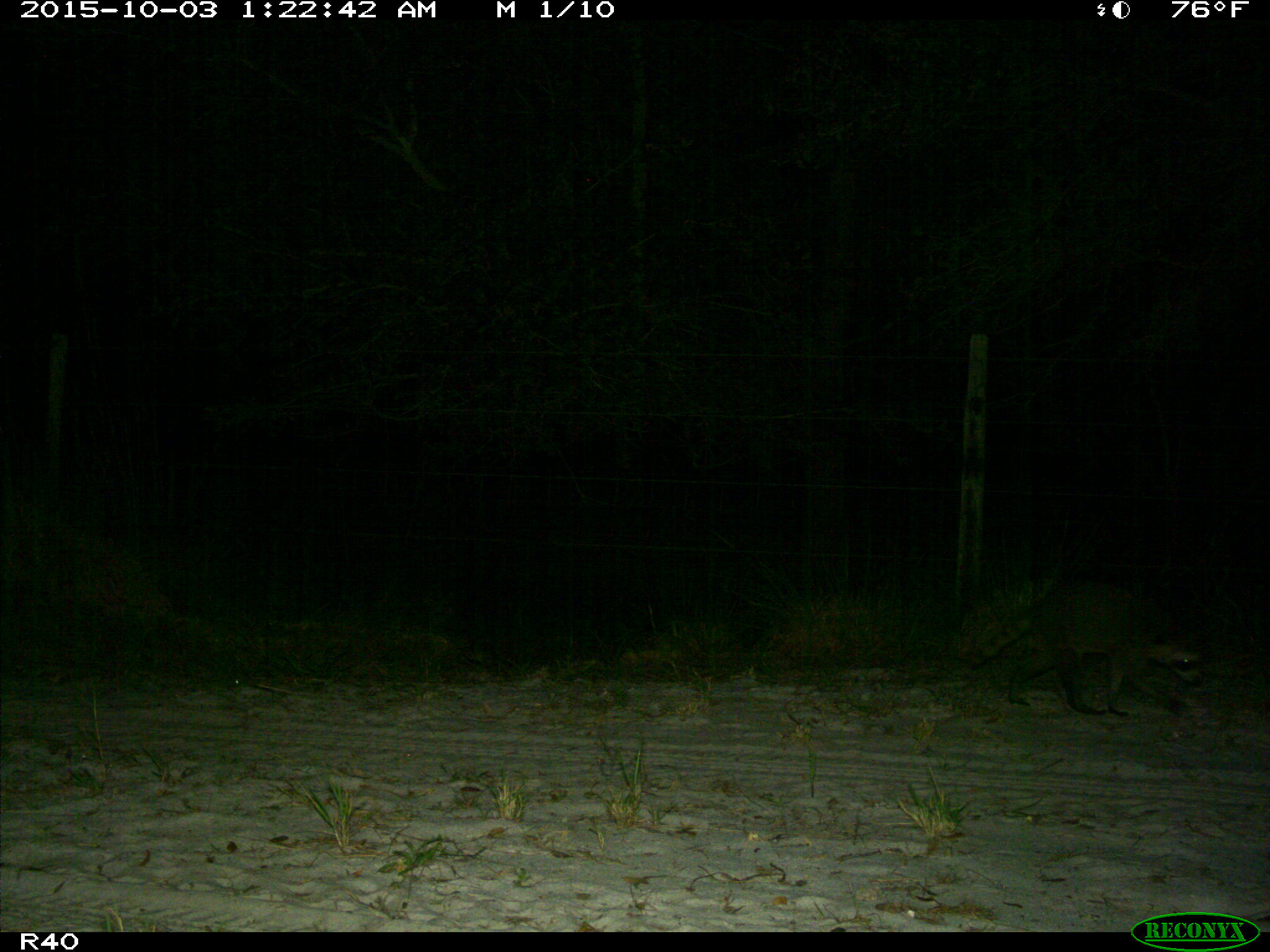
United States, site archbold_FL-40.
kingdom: Animalia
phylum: Chordata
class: Mammalia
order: Carnivora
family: Procyonidae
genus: Procyon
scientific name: Procyon lotor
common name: common raccoon